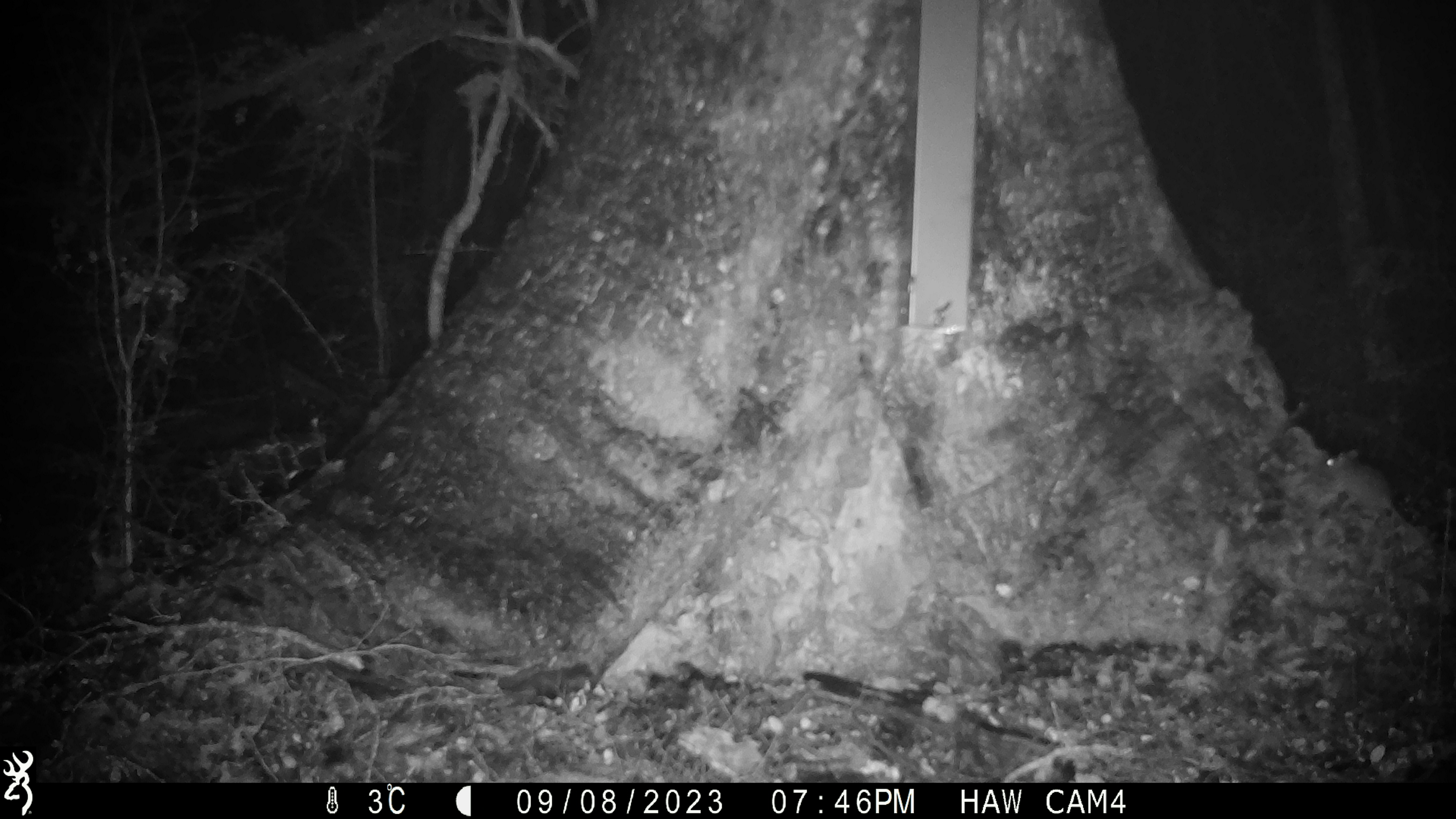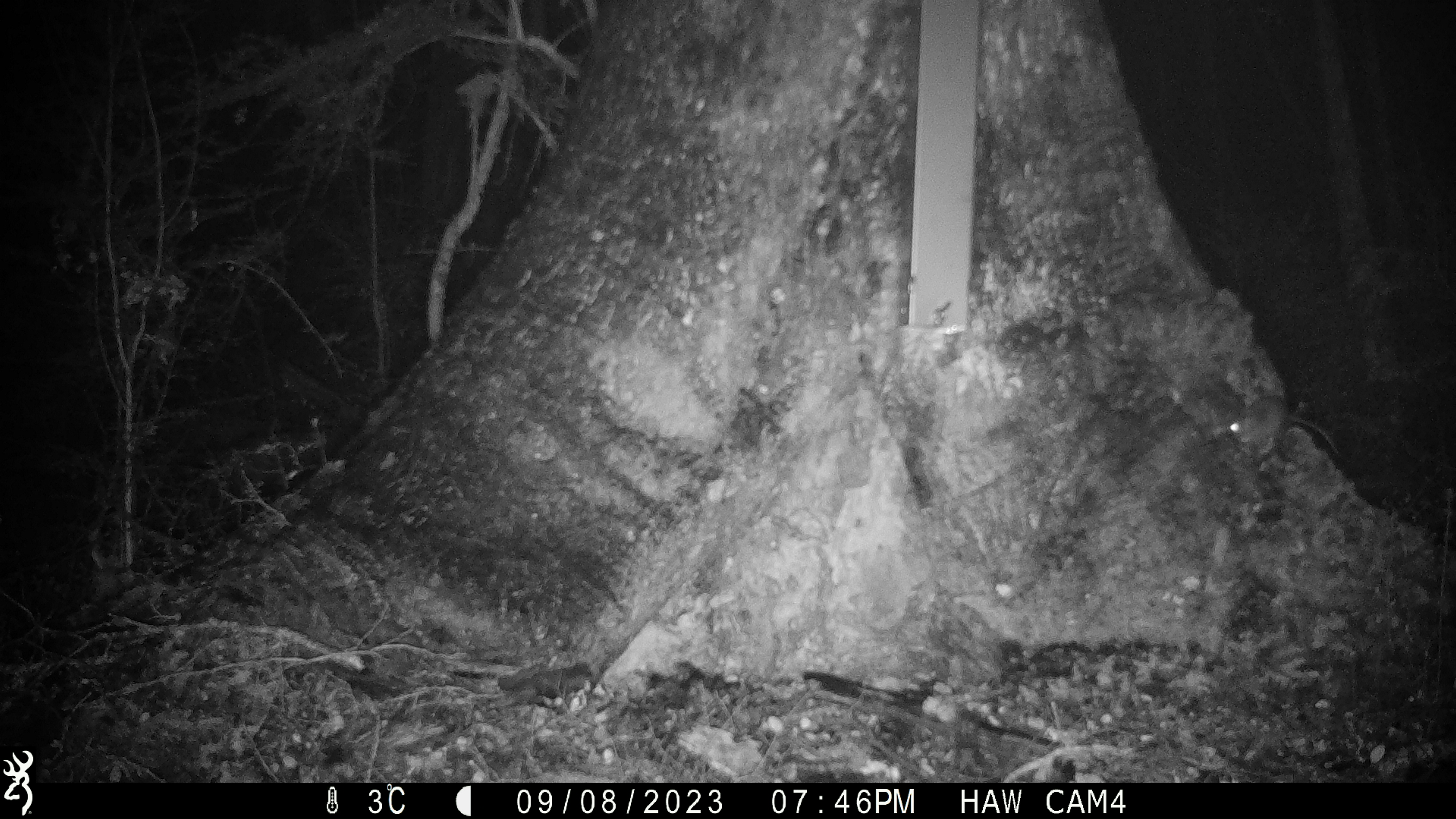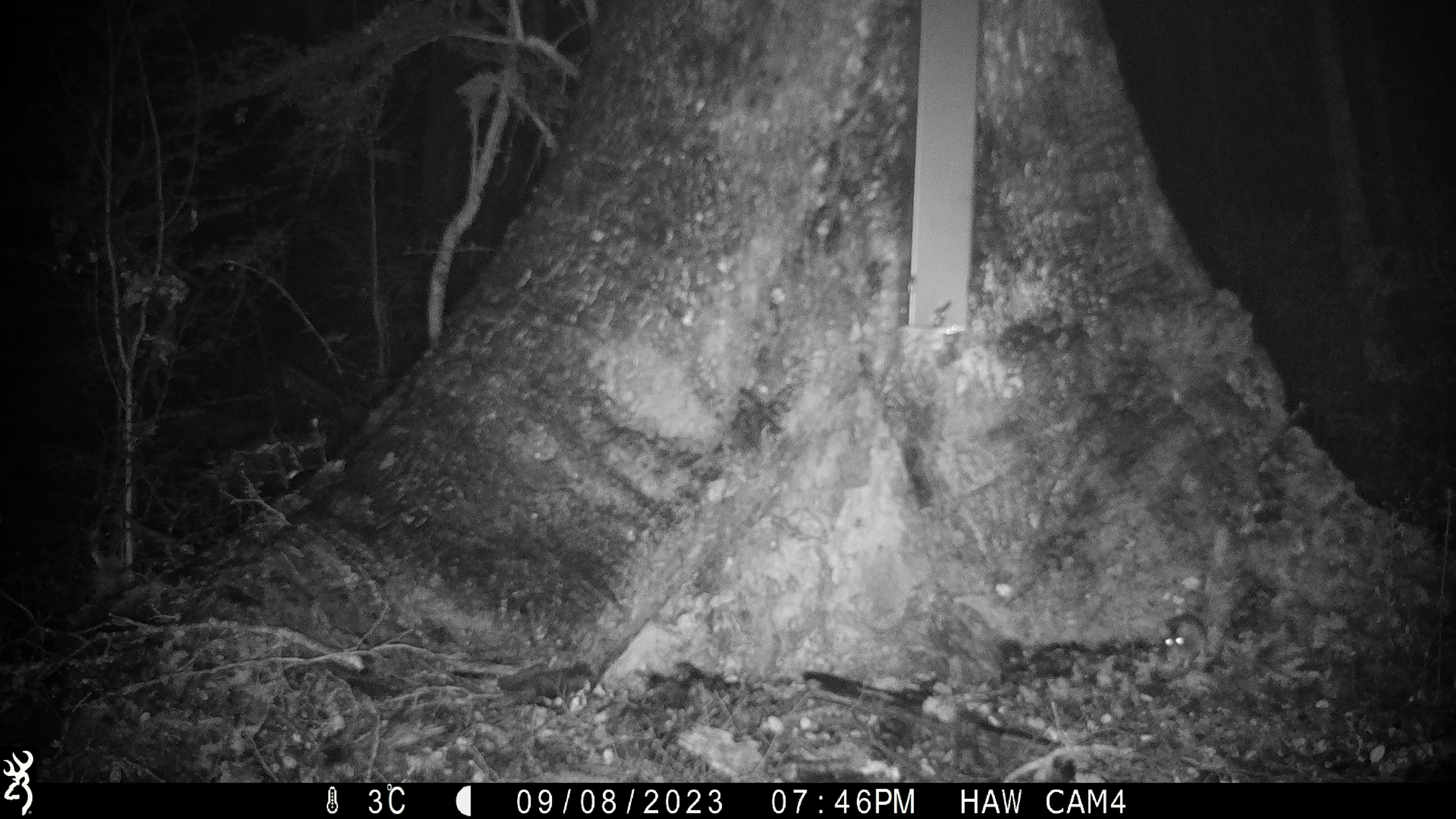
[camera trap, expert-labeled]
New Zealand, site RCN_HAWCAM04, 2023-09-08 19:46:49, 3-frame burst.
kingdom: Animalia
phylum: Chordata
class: Mammalia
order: Rodentia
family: Muridae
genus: Mus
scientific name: Mus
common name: mouse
Mouse (Mus).